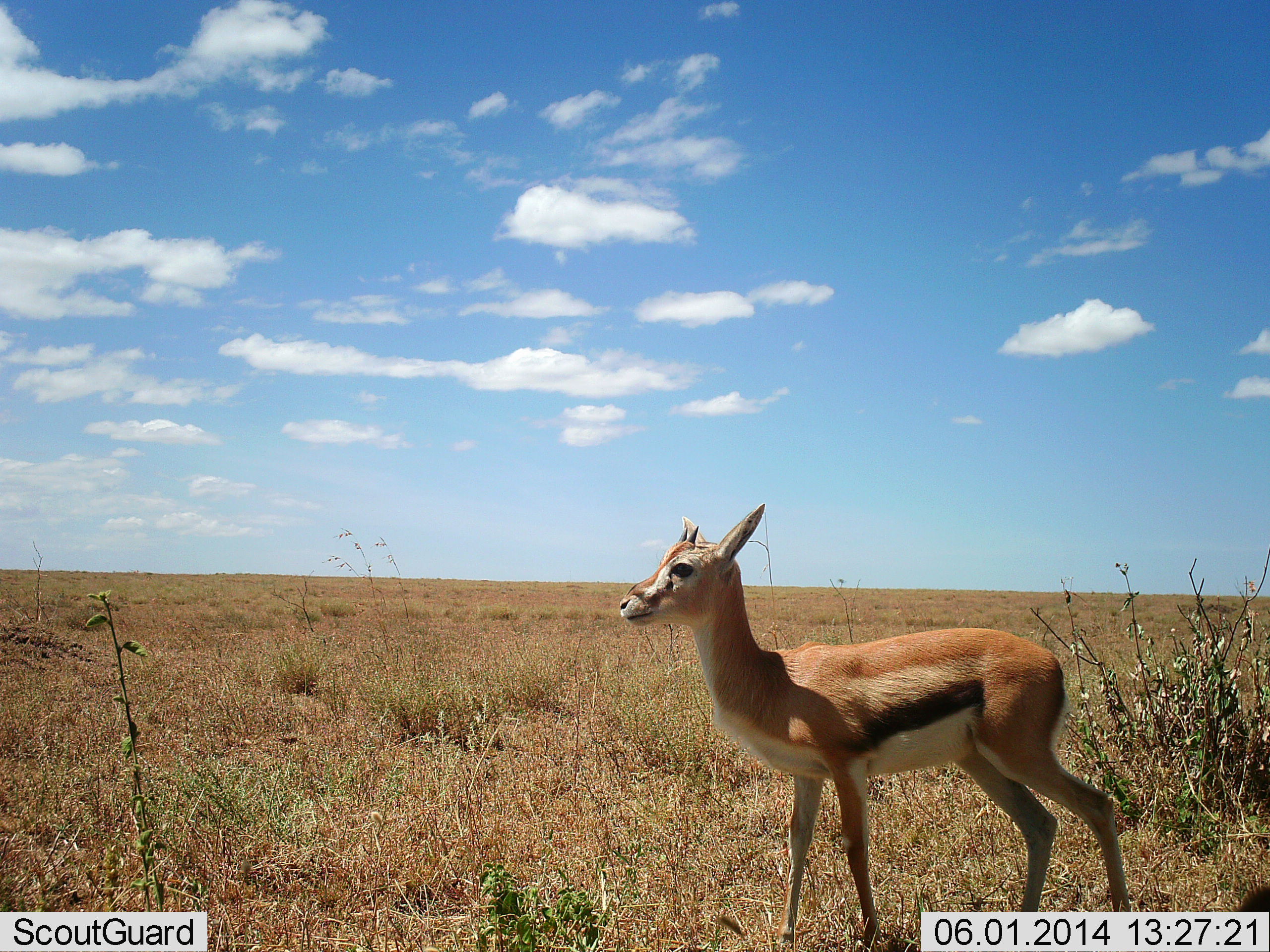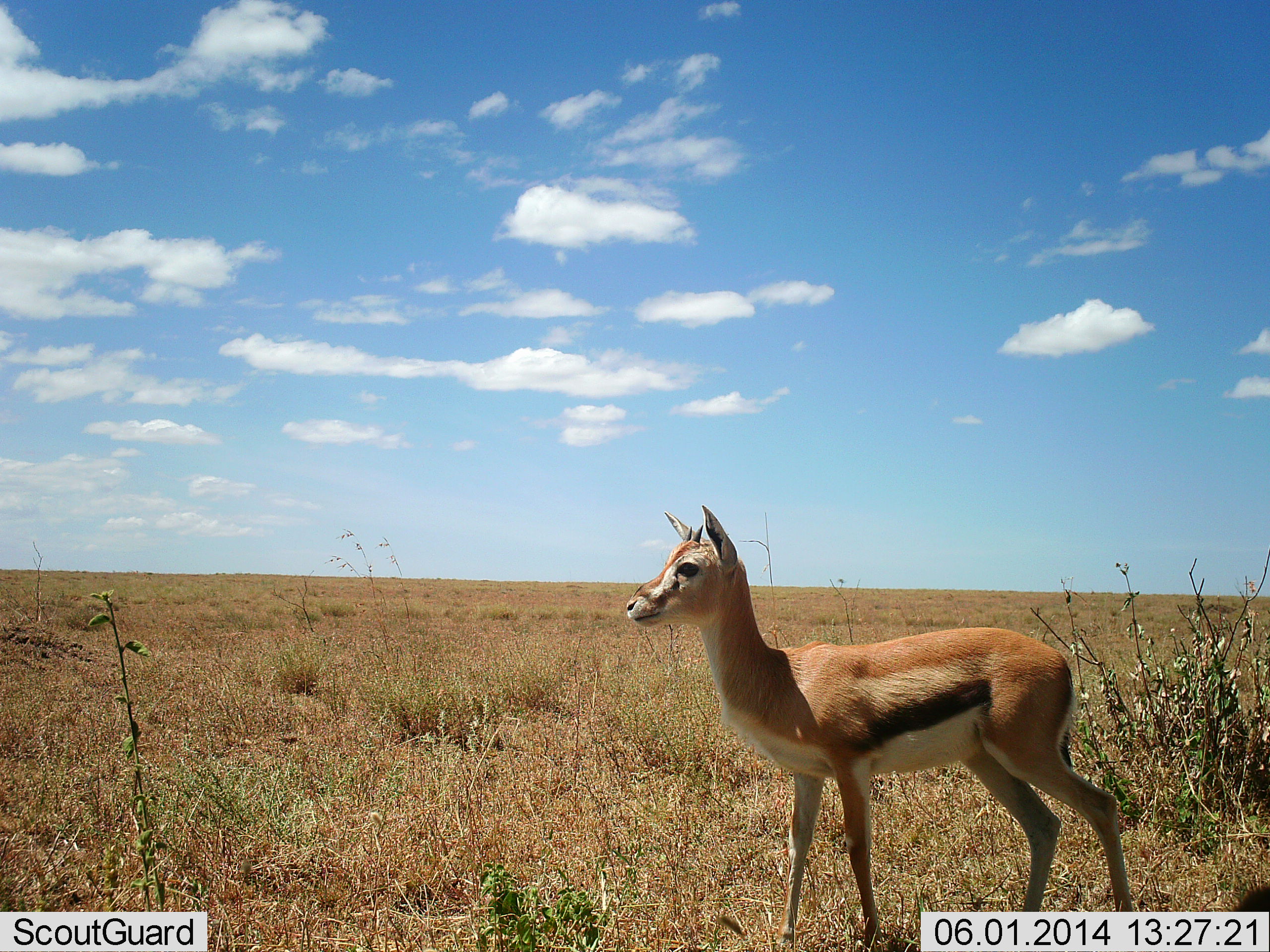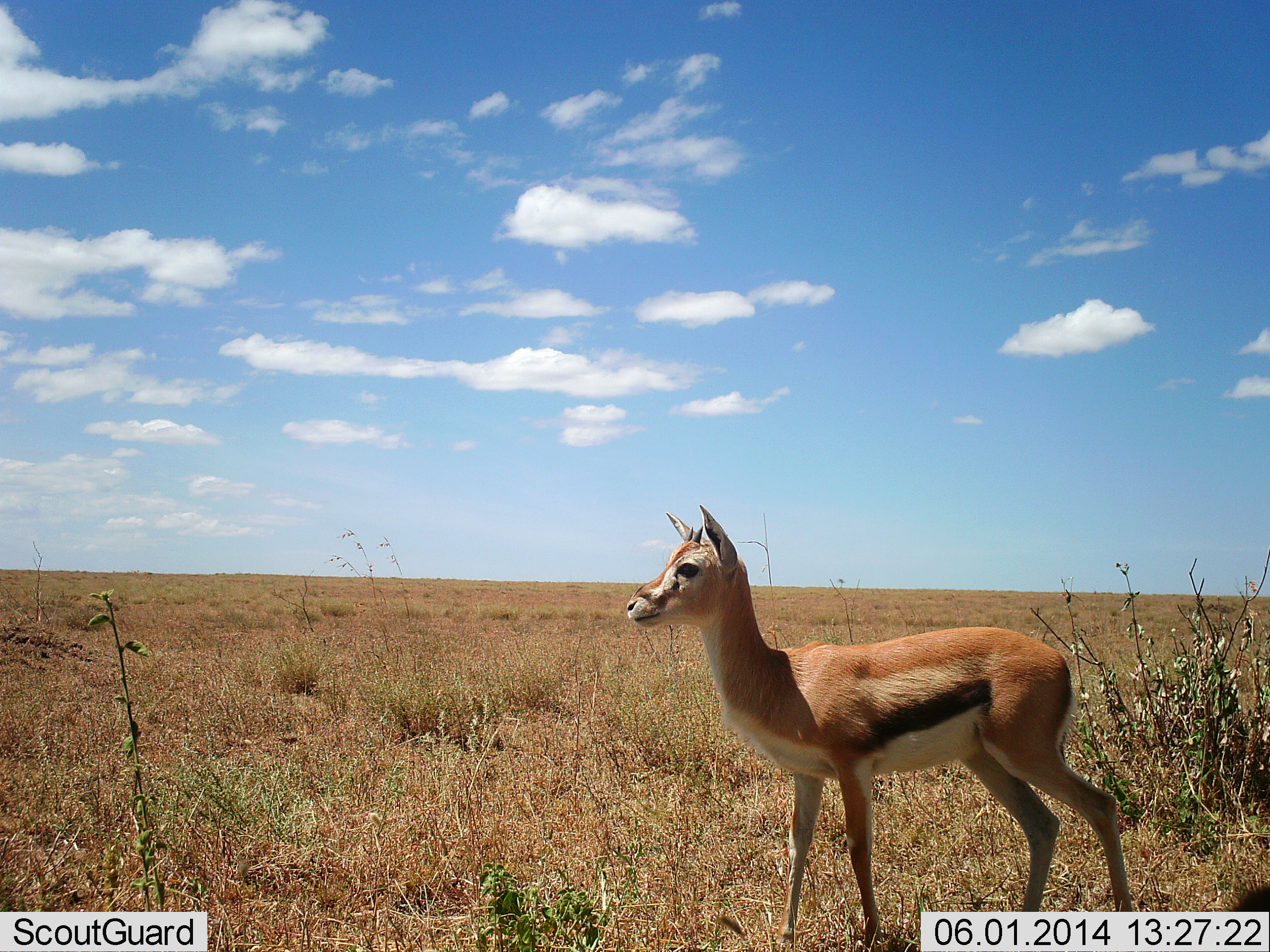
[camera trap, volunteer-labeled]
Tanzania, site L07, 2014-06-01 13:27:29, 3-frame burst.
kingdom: Animalia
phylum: Chordata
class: Mammalia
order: Artiodactyla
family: Bovidae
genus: Eudorcas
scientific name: Eudorcas thomsonii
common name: thomson's gazelle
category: gazellethomsons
Gazellethomsons (thomson's gazelle) (Eudorcas thomsonii), count 1. Behavior (volunteer vote fractions): standing 100%, resting 0%, moving 0%, interacting 0%. Young present (vote fraction): 0%. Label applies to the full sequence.